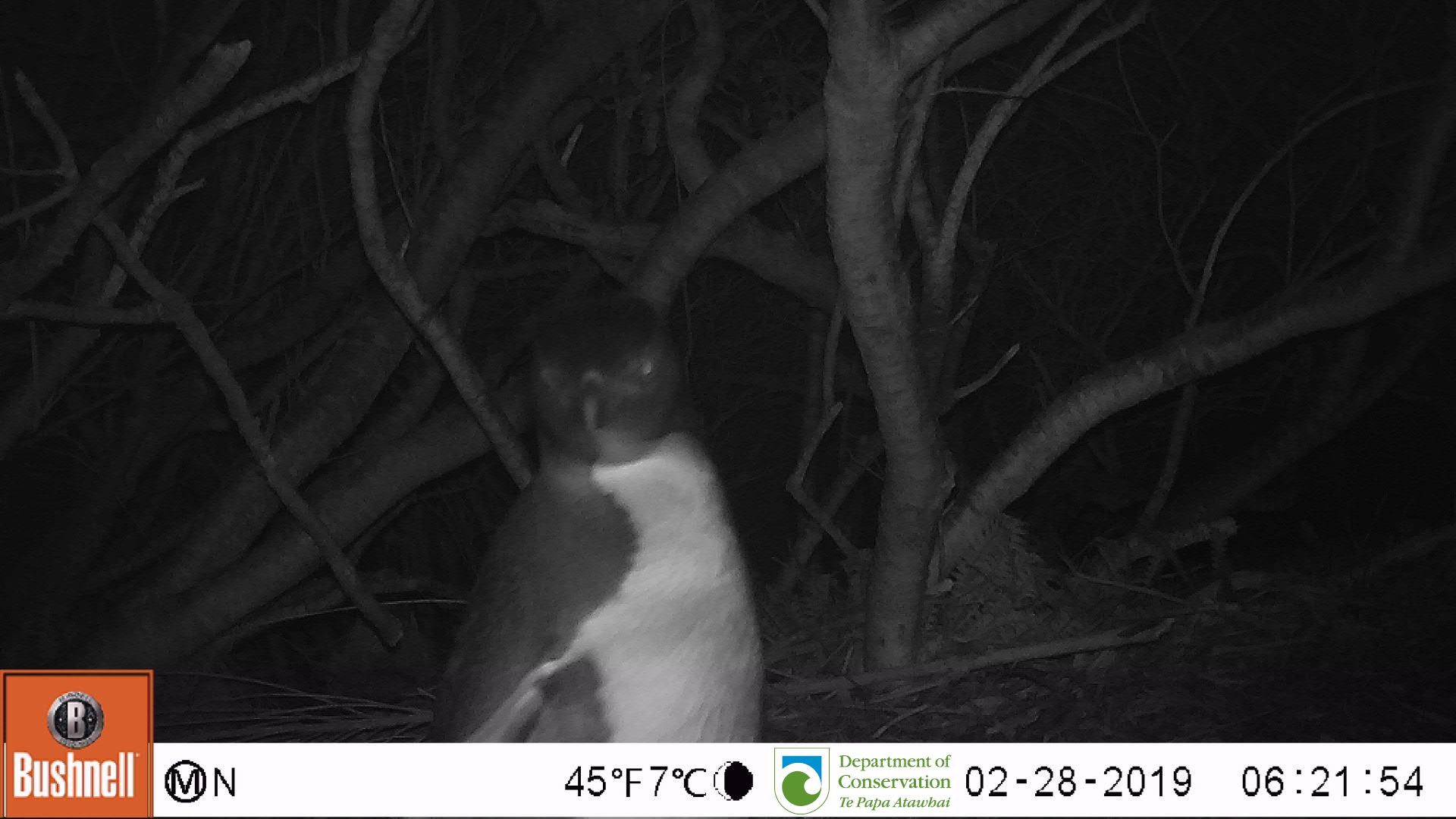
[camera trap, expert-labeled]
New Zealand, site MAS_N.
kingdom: Animalia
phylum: Chordata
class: Aves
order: Sphenisciformes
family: Spheniscidae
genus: Megadyptes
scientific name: Megadyptes antipodes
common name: yellow-eyed penguin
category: yellow eyed penguin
Yellow eyed penguin (yellow-eyed penguin) (Megadyptes antipodes).